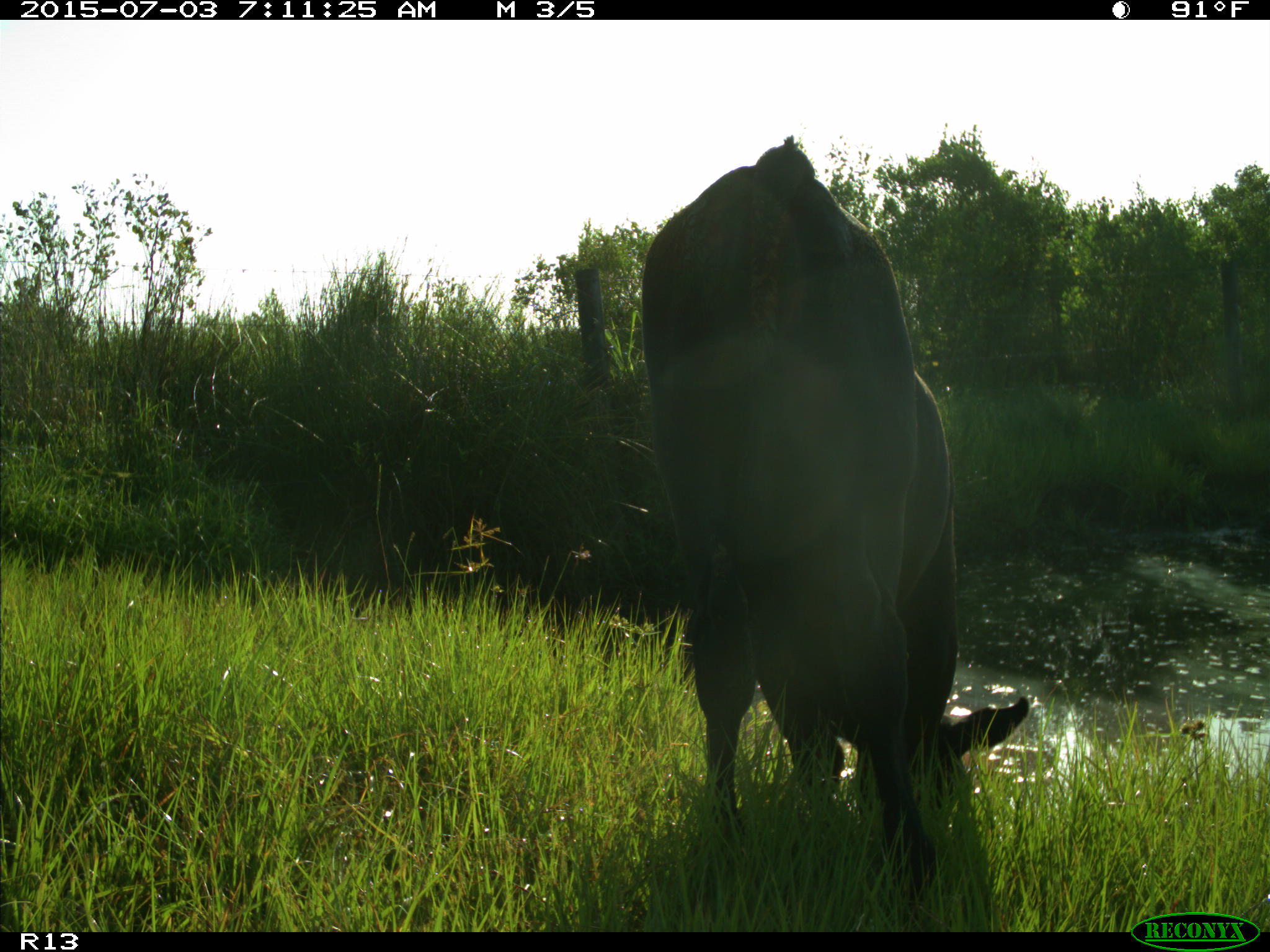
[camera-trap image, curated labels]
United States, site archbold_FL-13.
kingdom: Animalia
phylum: Chordata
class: Mammalia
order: Artiodactyla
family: Bovidae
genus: Bos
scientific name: Bos taurus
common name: domestic cow